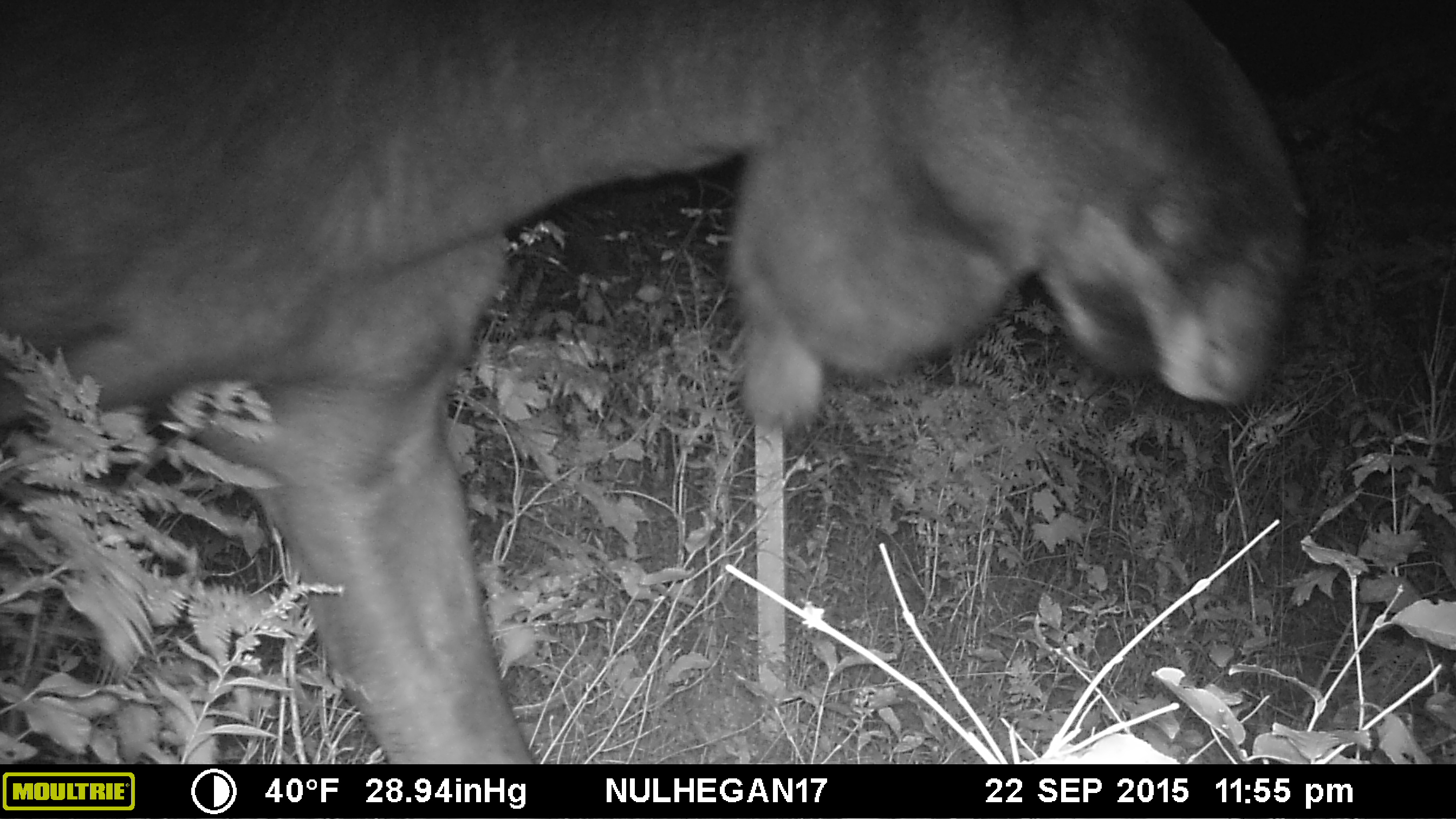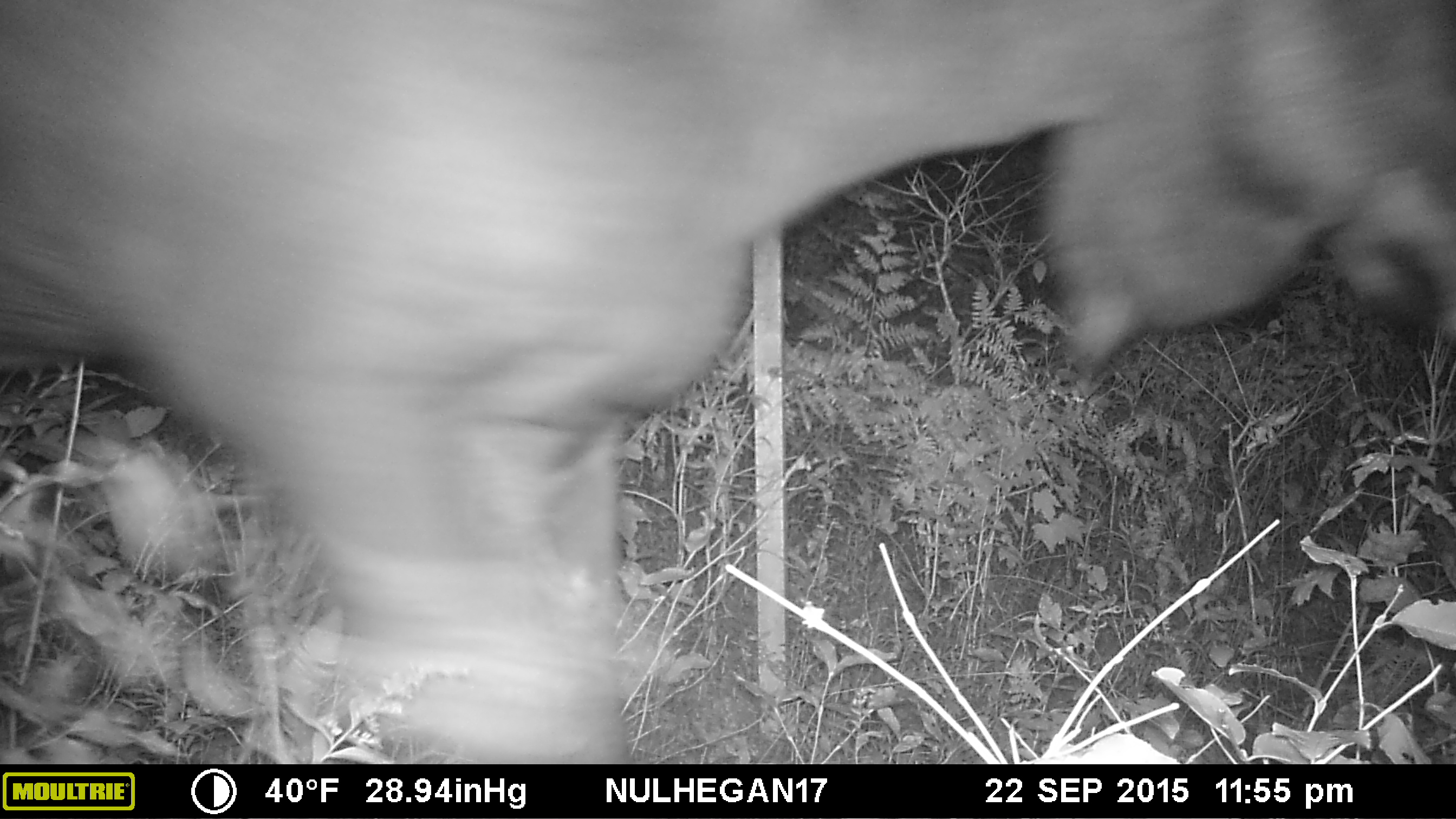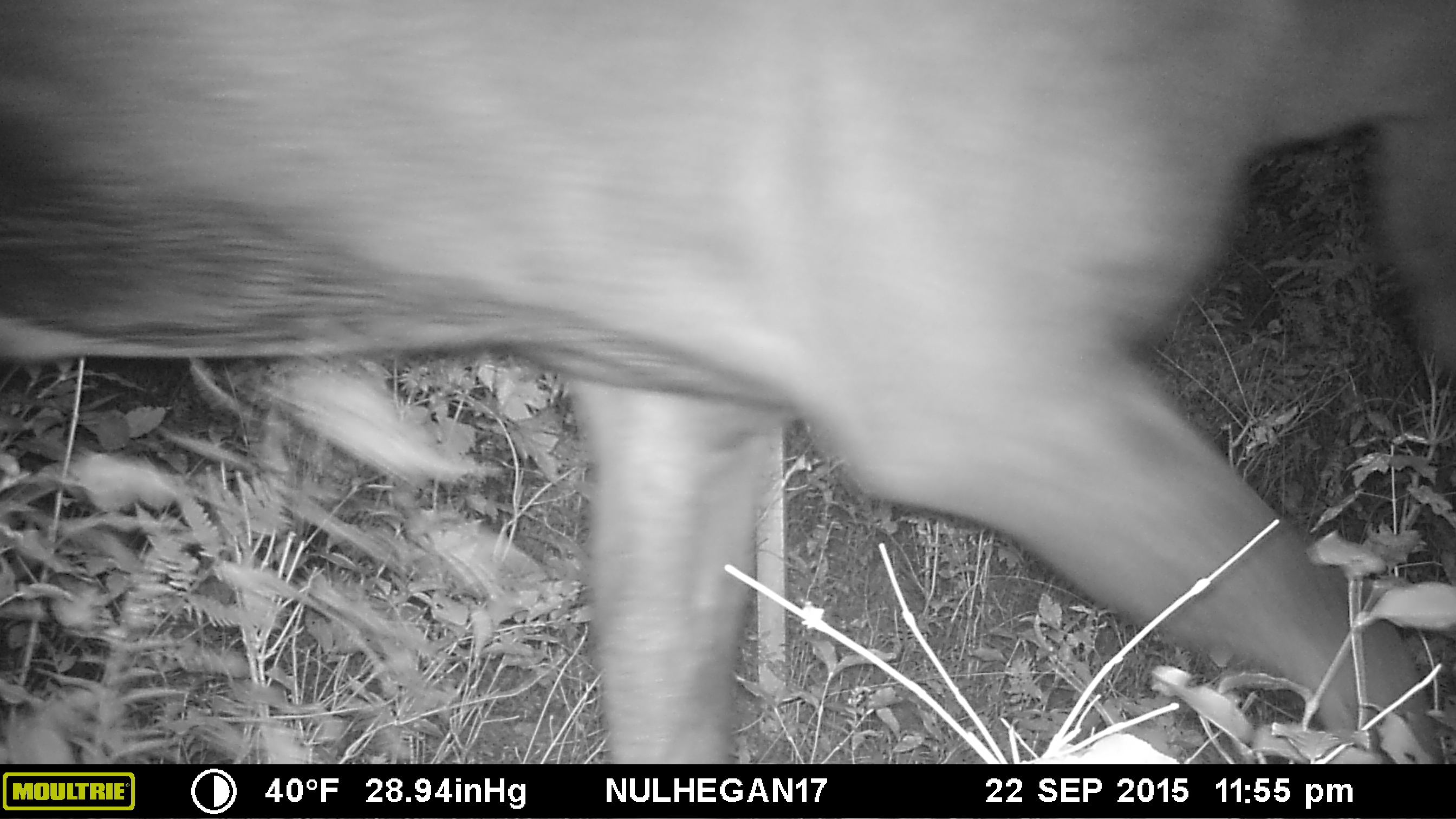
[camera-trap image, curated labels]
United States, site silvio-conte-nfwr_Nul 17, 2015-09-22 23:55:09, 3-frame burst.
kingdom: Animalia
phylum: Chordata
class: Mammalia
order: Artiodactyla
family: Cervidae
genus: Alces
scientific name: Alces alces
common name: moose